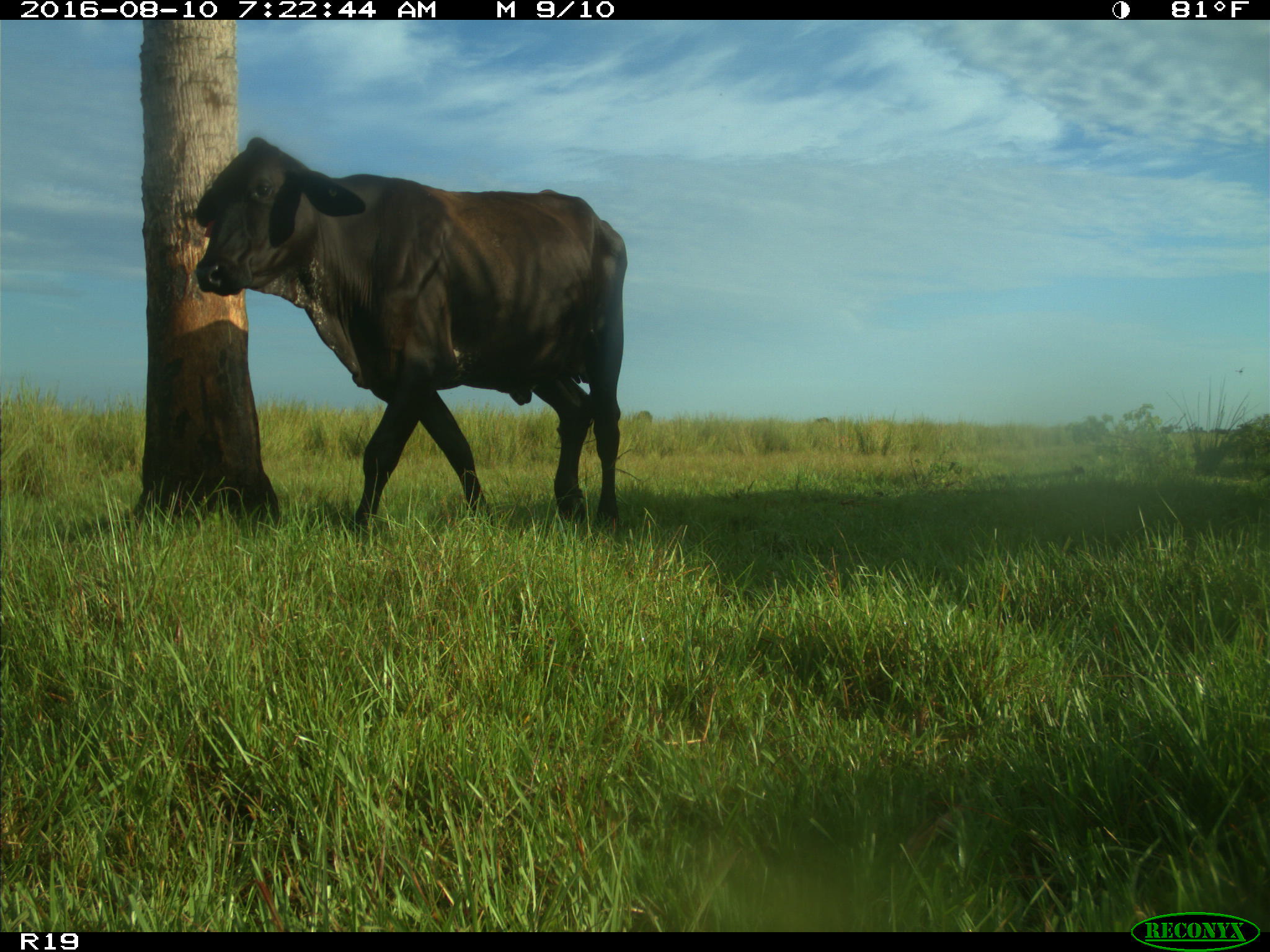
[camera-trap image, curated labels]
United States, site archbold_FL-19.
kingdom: Animalia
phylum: Chordata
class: Mammalia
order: Artiodactyla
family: Bovidae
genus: Bos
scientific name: Bos taurus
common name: domestic cow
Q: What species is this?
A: Bos taurus (domestic cow).